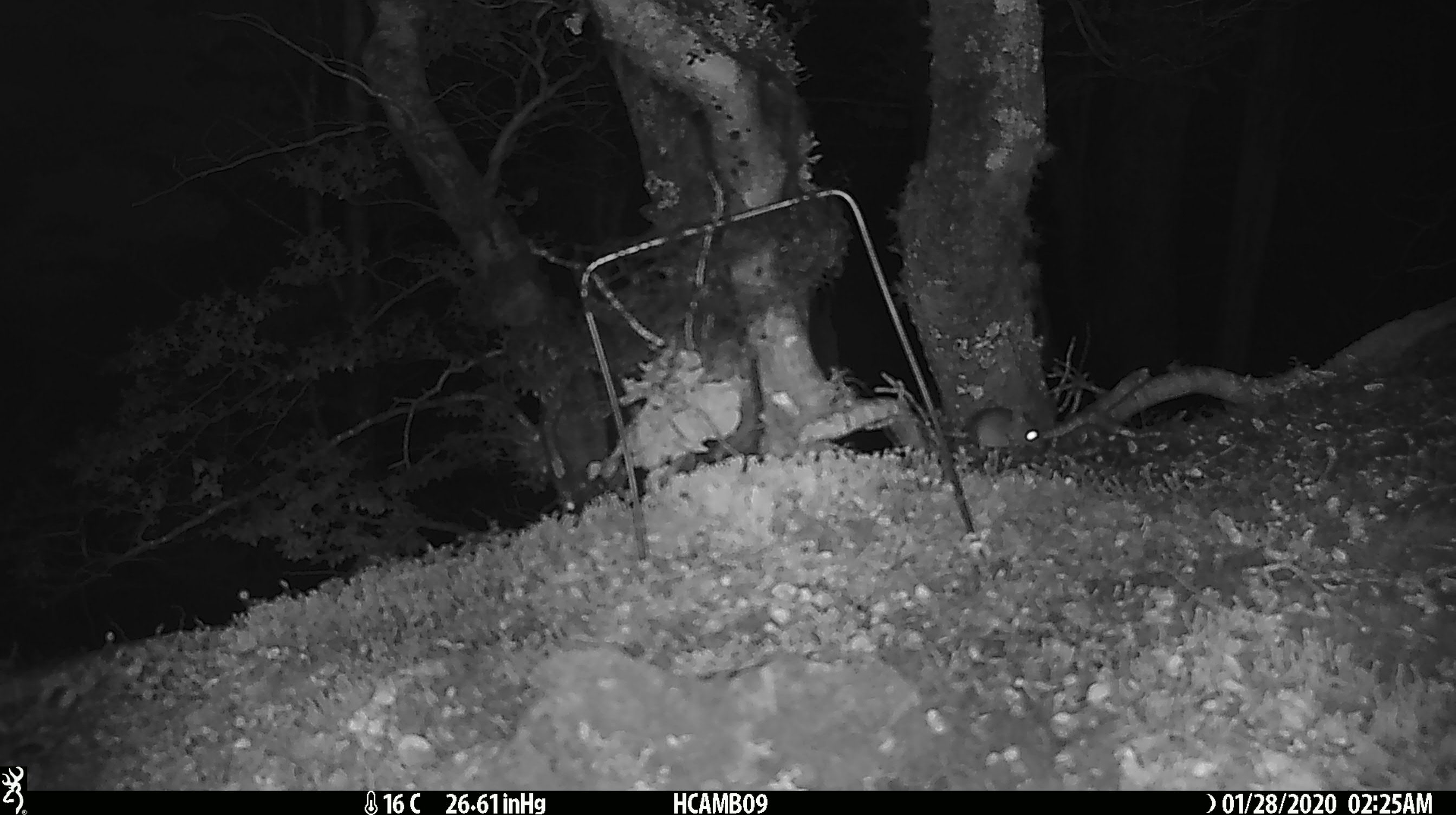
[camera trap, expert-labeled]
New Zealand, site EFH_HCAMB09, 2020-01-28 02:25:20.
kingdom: Animalia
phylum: Chordata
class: Mammalia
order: Rodentia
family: Muridae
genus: Mus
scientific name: Mus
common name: mouse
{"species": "mouse (Mus)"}